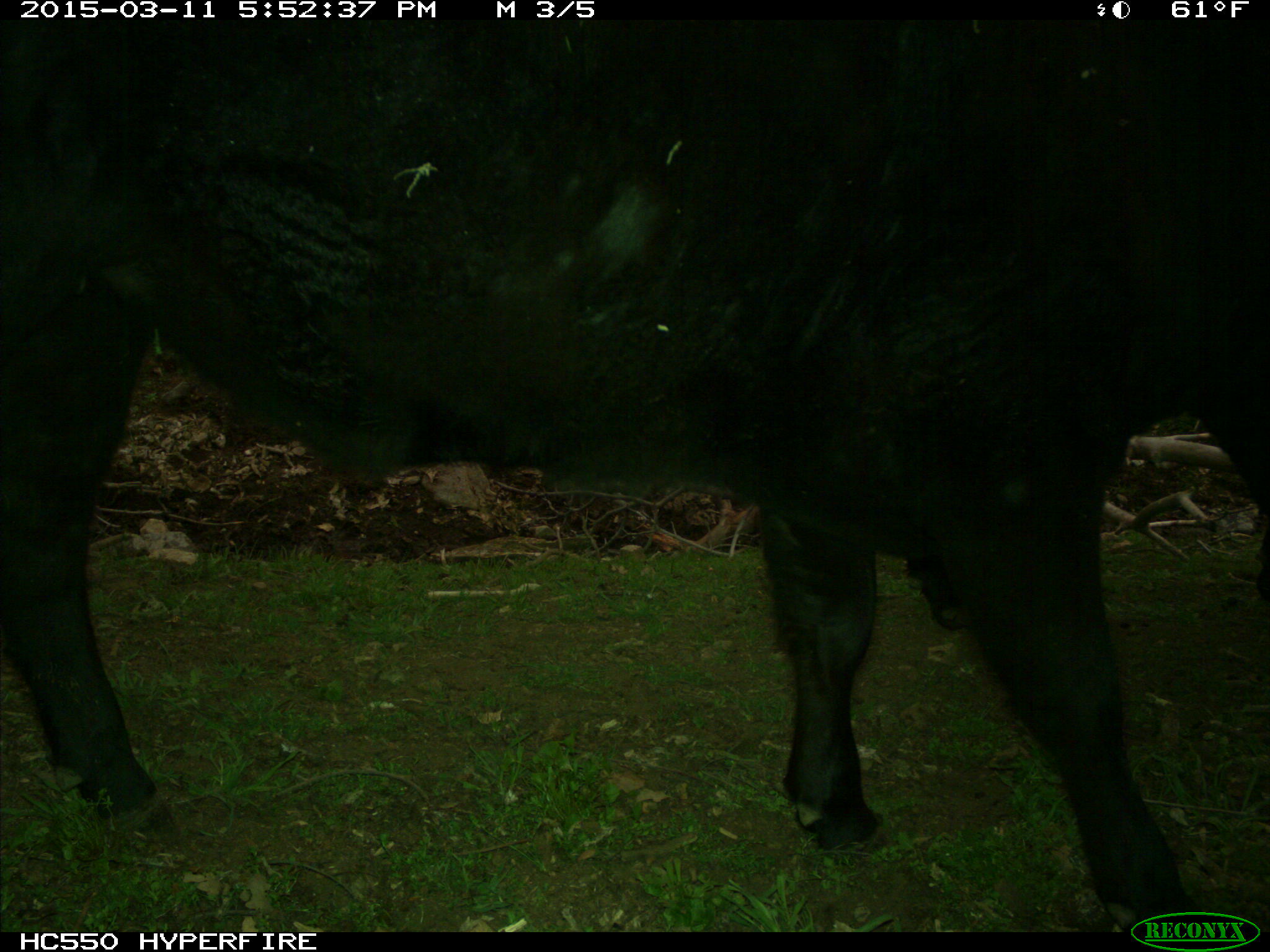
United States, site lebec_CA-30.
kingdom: Animalia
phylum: Chordata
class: Mammalia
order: Artiodactyla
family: Bovidae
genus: Bos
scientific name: Bos taurus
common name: domestic cow